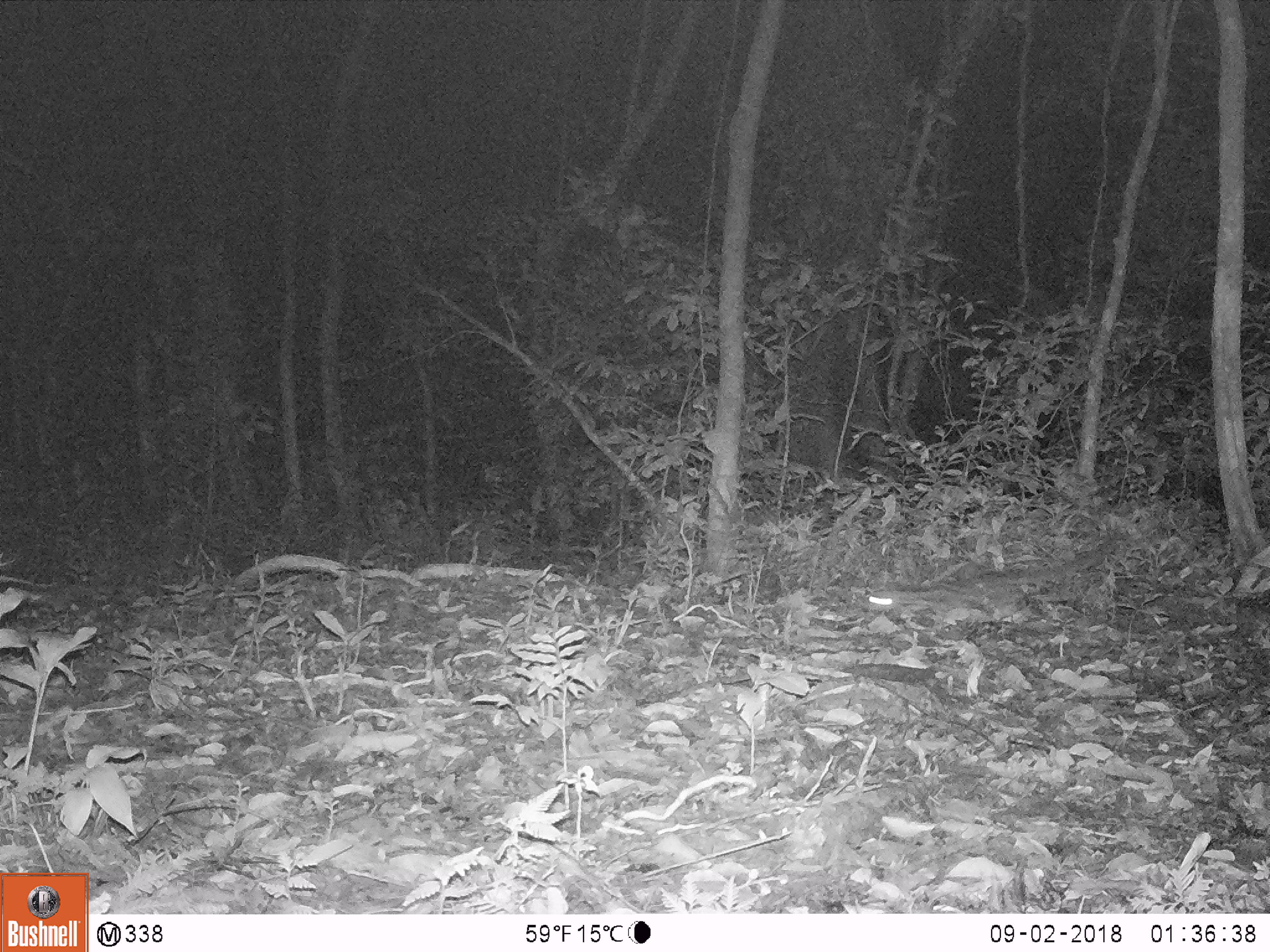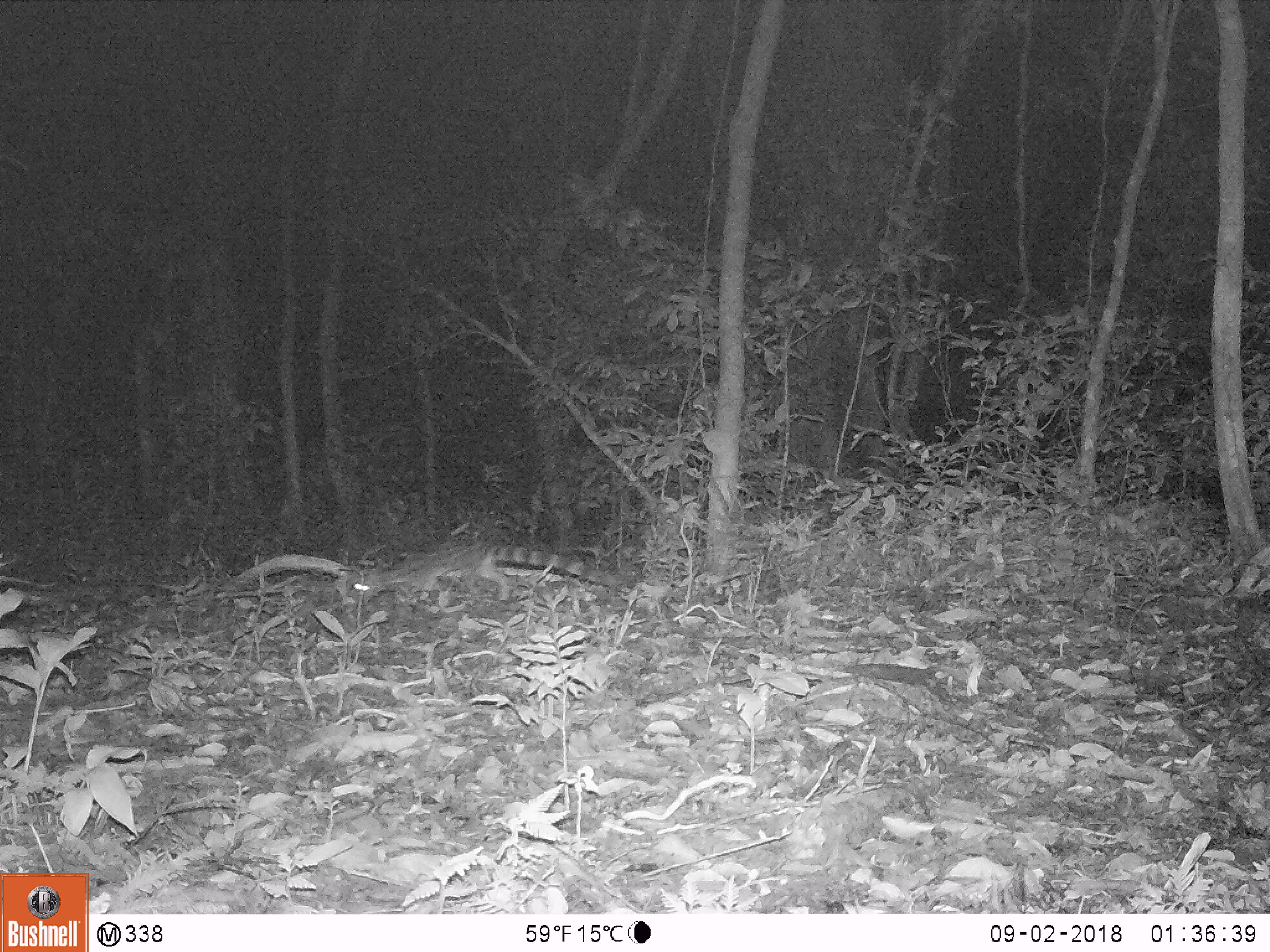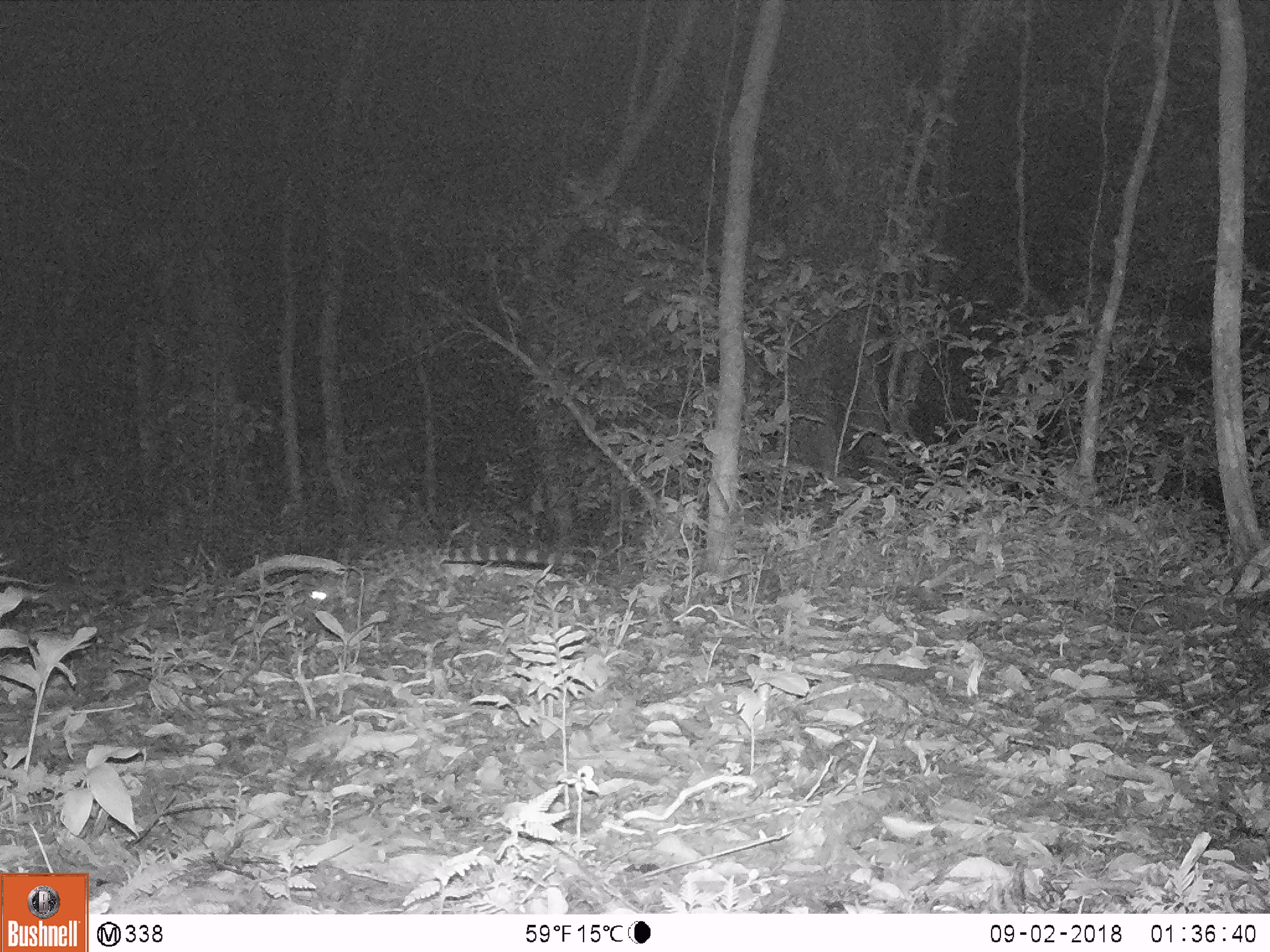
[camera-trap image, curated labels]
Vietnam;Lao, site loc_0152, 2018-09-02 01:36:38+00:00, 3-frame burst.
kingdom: Animalia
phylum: Chordata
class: Mammalia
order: Carnivora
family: Prionodontidae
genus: Prionodon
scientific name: Prionodon pardicolor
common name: spotted linsang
Spotted linsang (Prionodon pardicolor). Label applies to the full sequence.